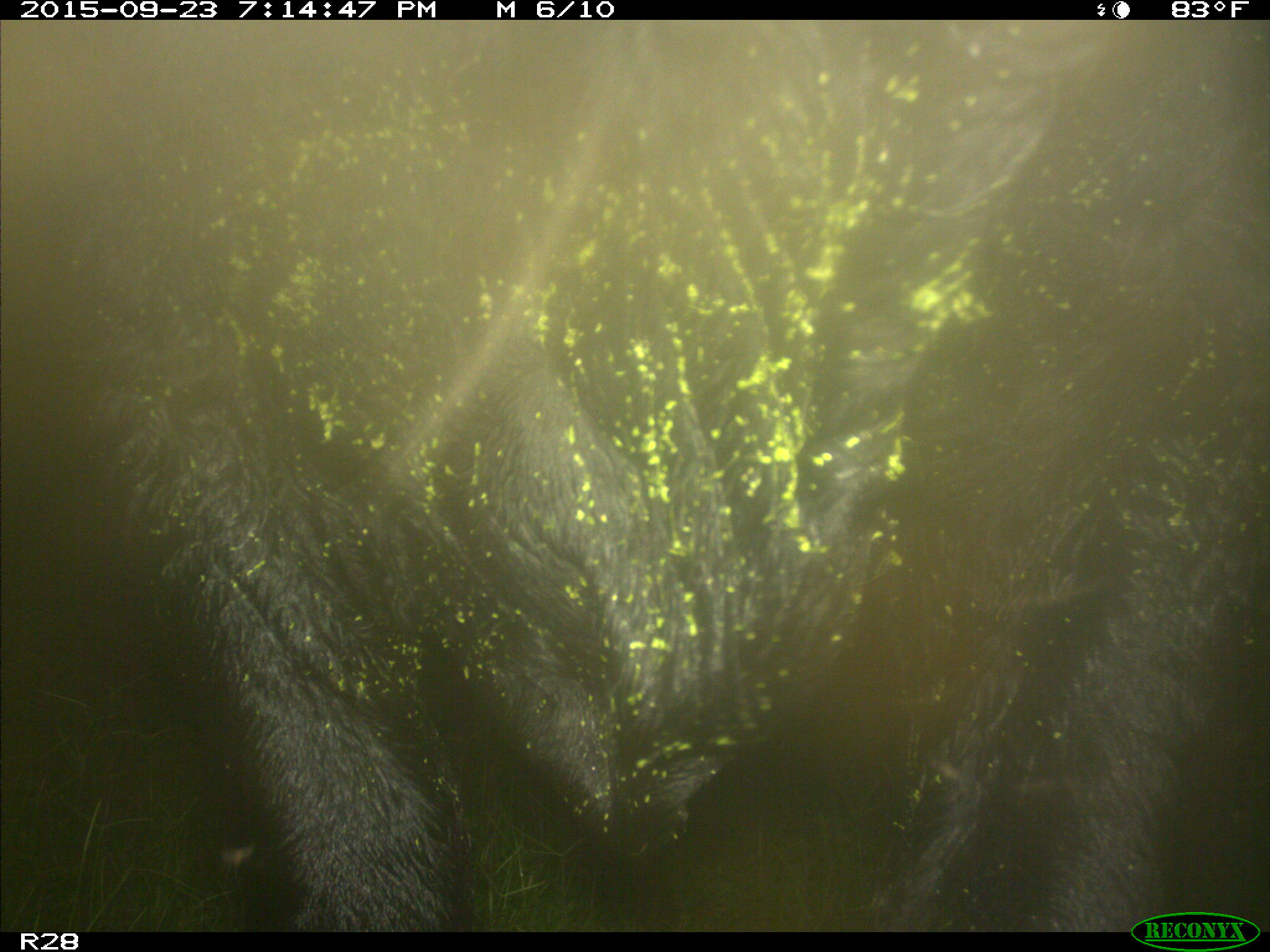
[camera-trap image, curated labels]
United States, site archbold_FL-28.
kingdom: Animalia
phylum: Chordata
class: Mammalia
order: Artiodactyla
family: Bovidae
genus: Bos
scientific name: Bos taurus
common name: domestic cow